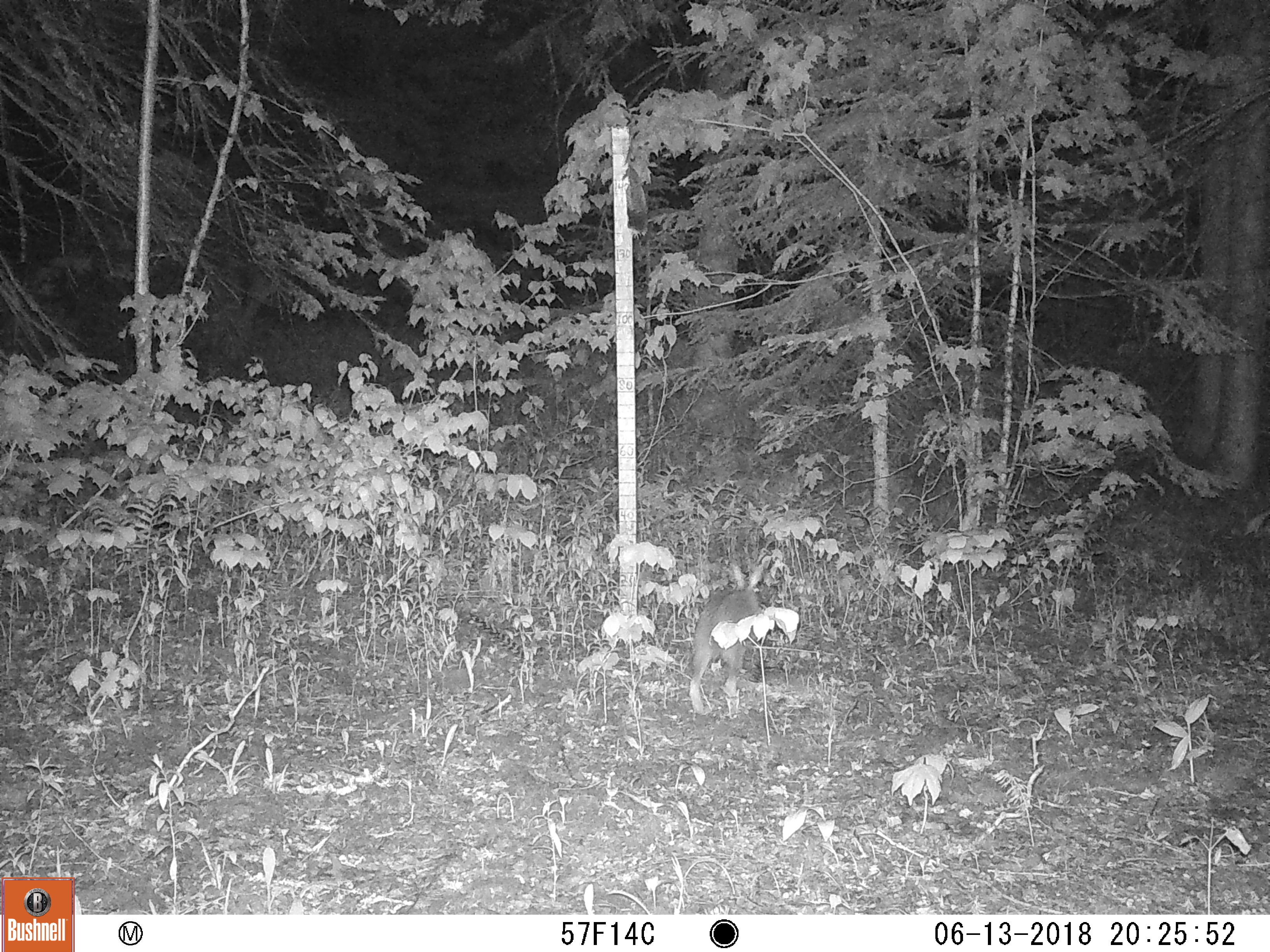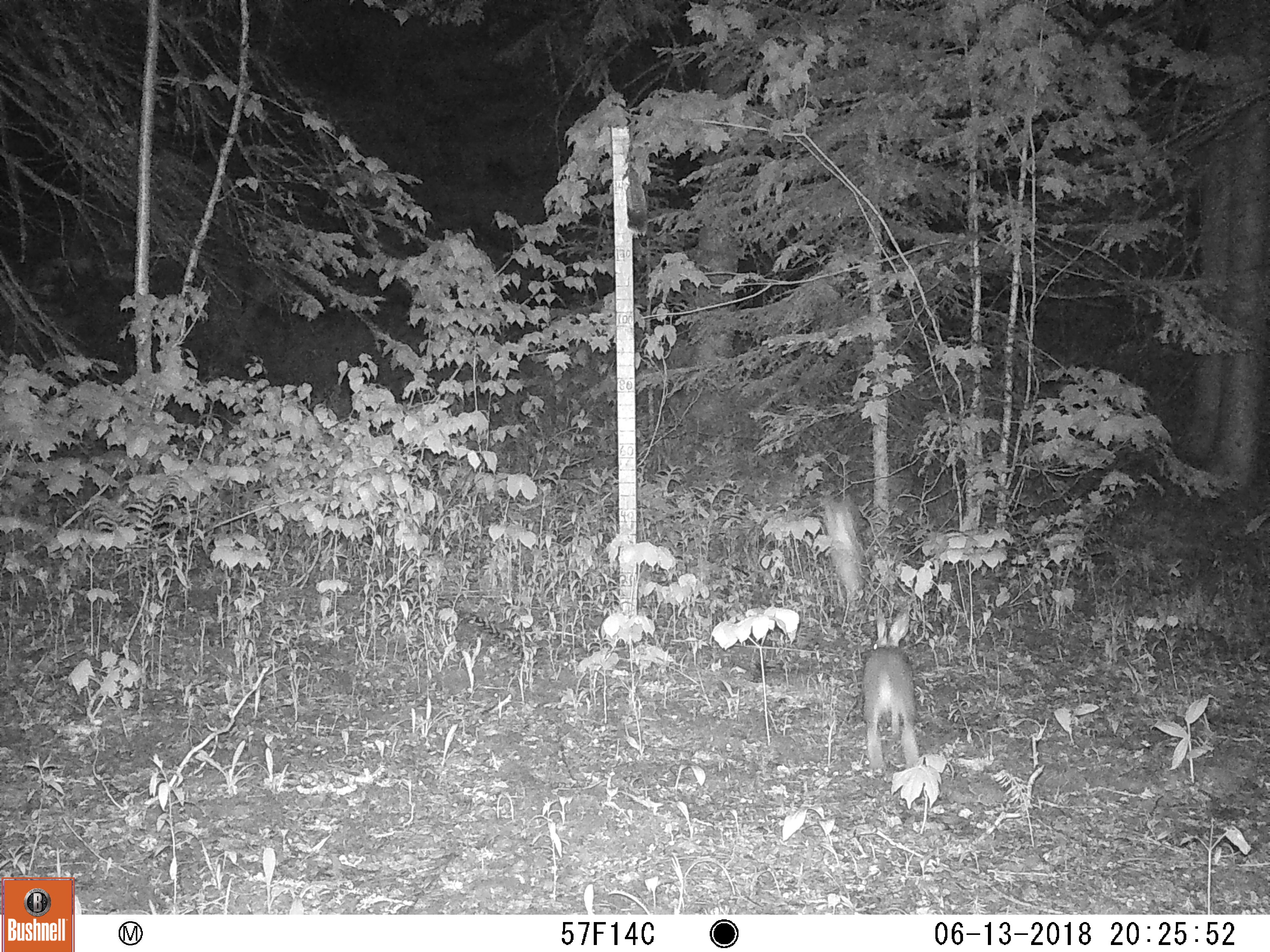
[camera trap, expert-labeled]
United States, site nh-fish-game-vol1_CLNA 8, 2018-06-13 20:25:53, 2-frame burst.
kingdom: Animalia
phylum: Chordata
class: Mammalia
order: Lagomorpha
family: Leporidae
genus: Lepus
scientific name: Lepus americanus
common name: snowshoe hare